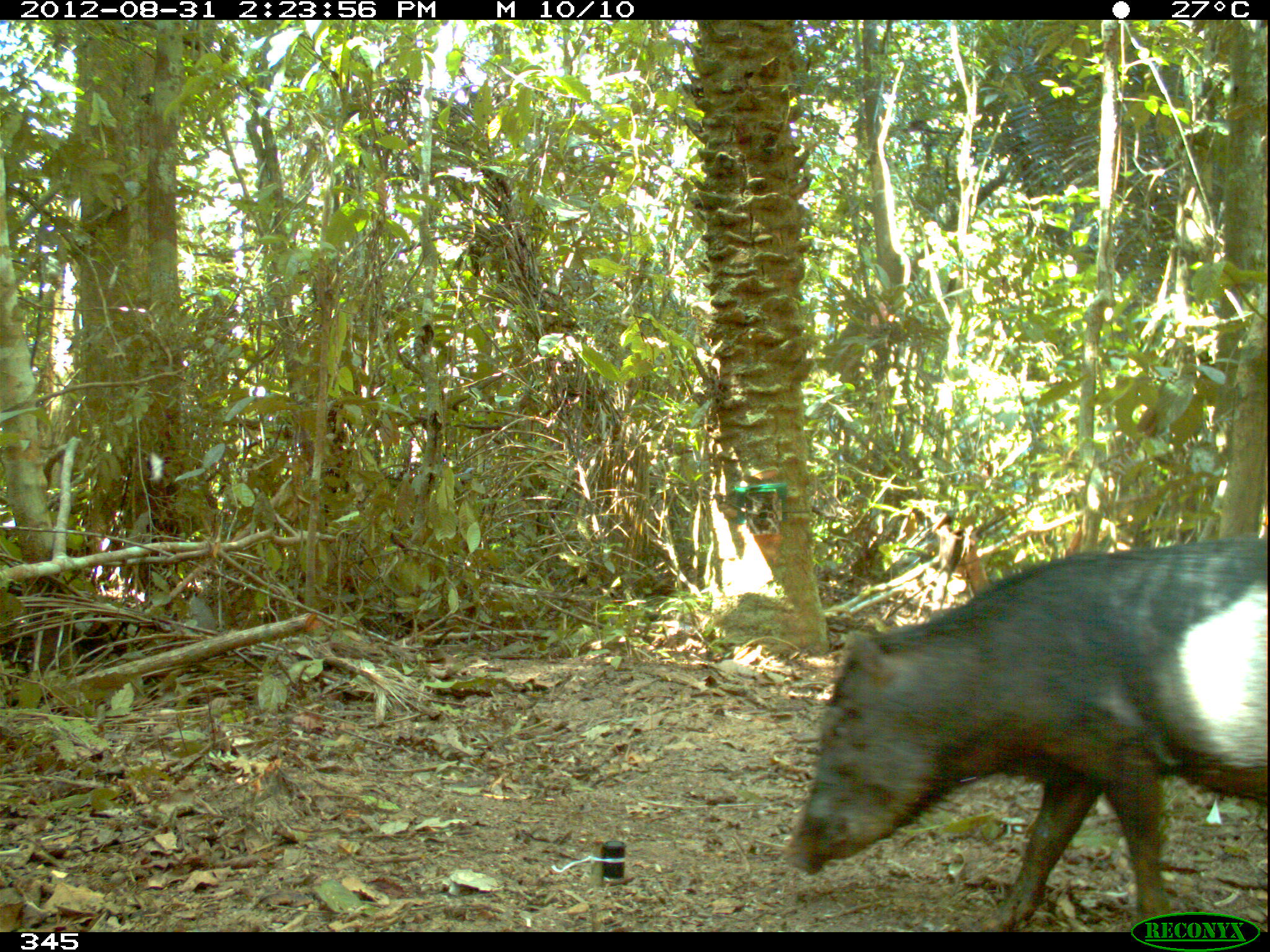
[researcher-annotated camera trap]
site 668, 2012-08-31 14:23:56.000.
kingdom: Animalia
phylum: Chordata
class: Mammalia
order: Artiodactyla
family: Tayassuidae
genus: Tayassu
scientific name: Tayassu pecari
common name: white-lipped peccary